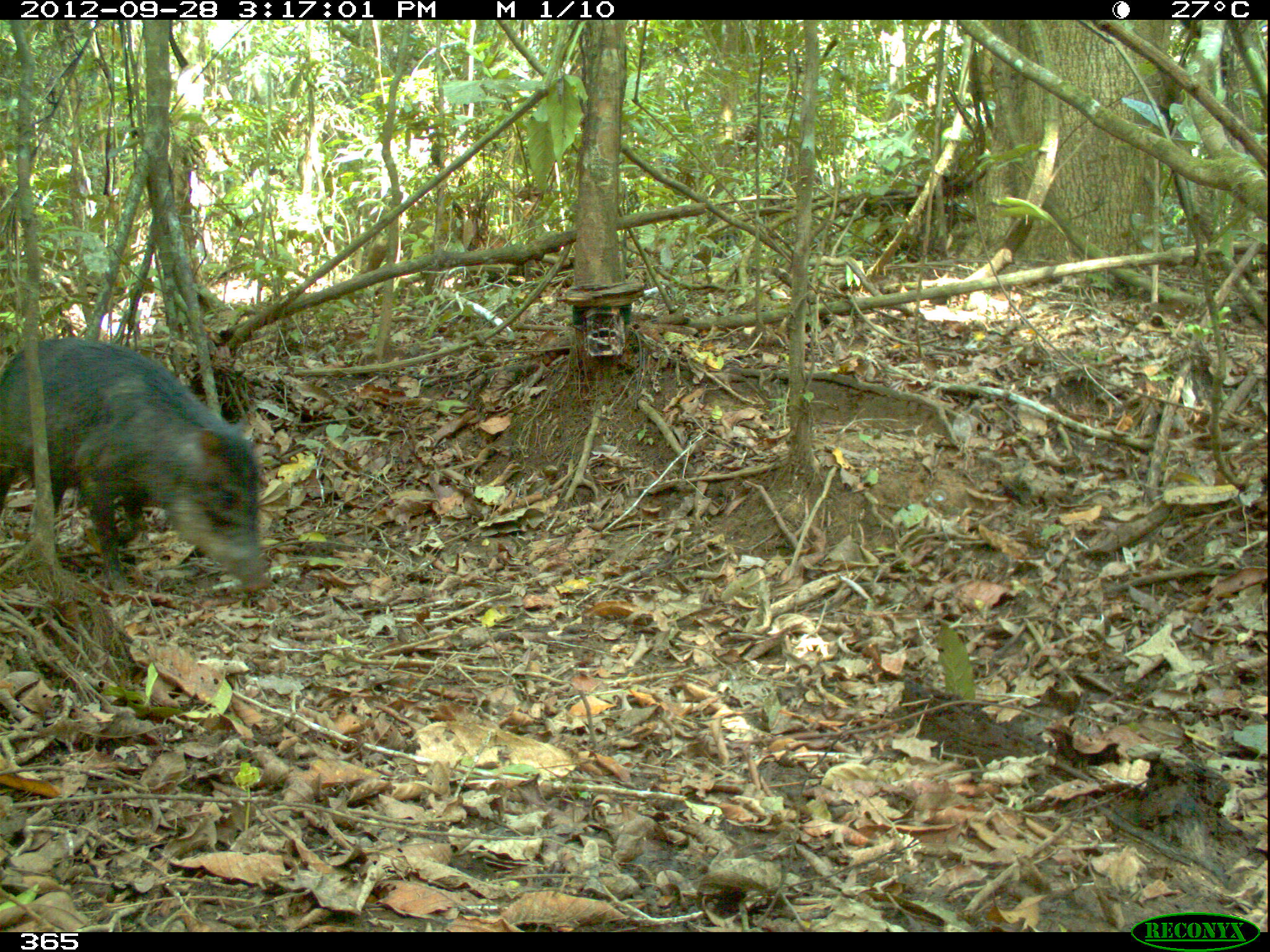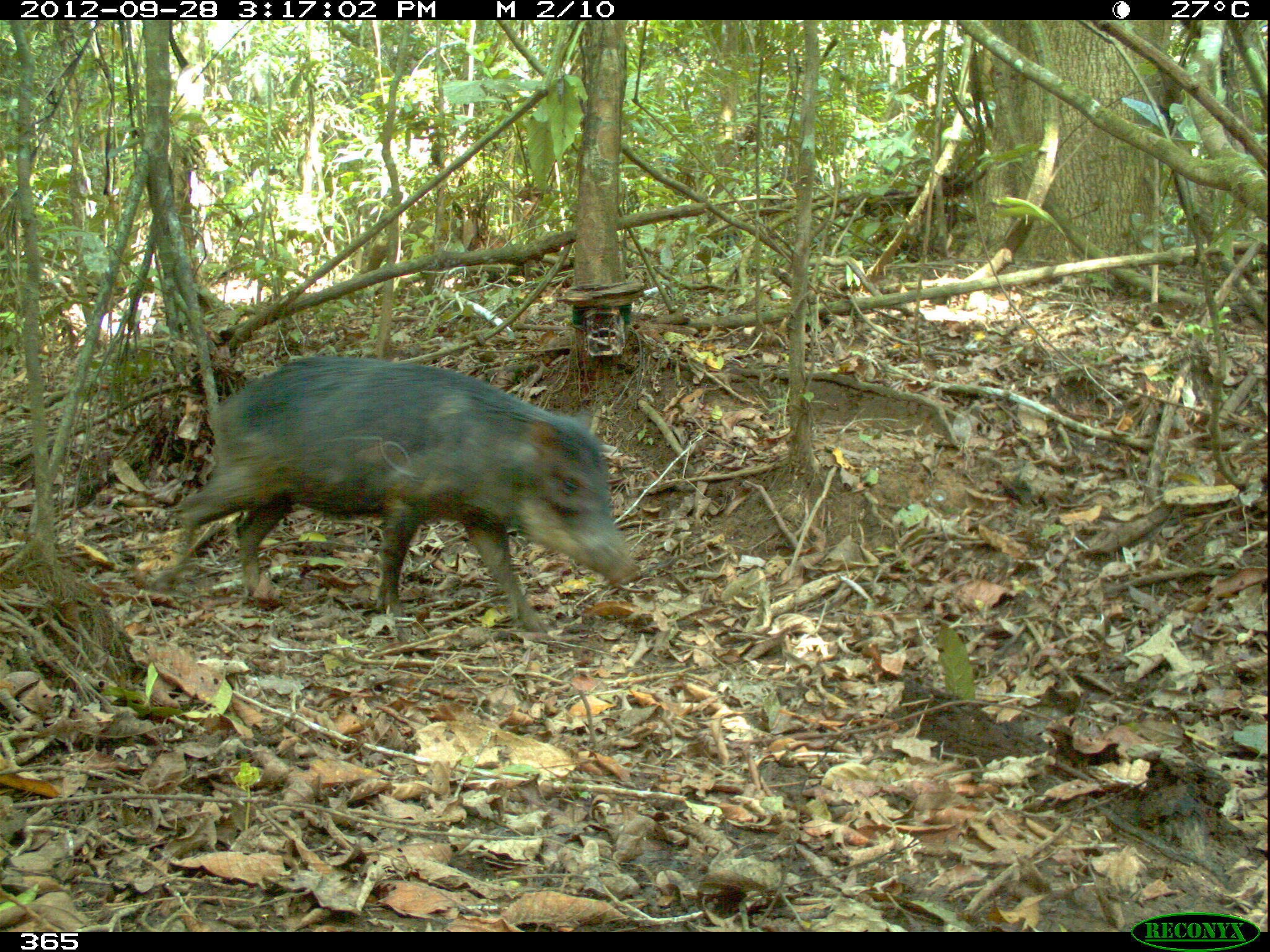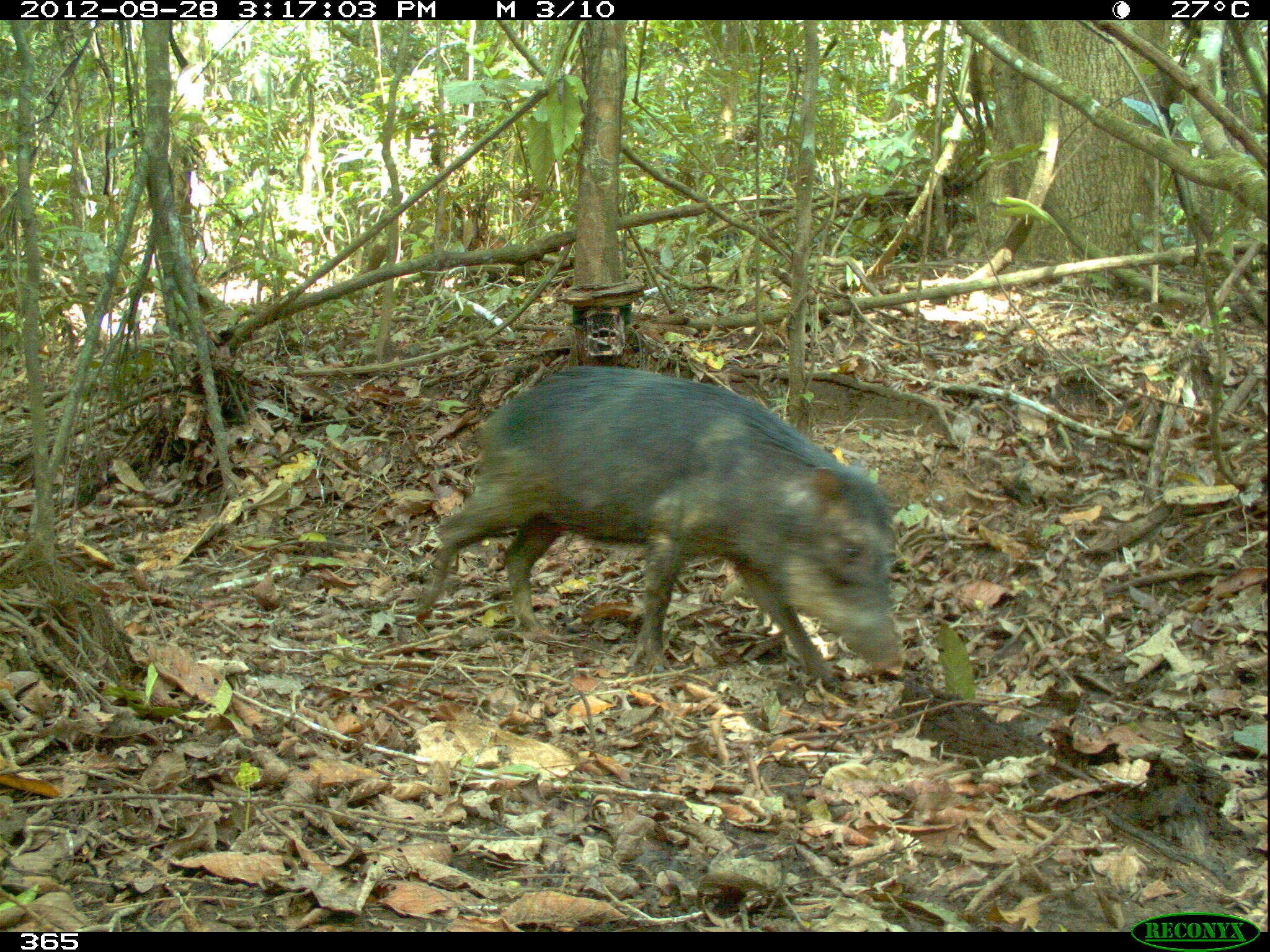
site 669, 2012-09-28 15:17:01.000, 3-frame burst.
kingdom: Animalia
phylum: Chordata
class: Mammalia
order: Artiodactyla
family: Tayassuidae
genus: Tayassu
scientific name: Tayassu pecari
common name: white-lipped peccary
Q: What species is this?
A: Tayassu pecari (white-lipped peccary).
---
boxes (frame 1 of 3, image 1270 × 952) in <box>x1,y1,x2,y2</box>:
tayassu pecari: <box>0,337,272,593</box>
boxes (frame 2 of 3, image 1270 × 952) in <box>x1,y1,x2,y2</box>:
tayassu pecari: <box>168,354,640,642</box>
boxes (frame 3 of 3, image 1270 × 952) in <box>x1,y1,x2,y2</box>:
tayassu pecari: <box>412,363,906,690</box>